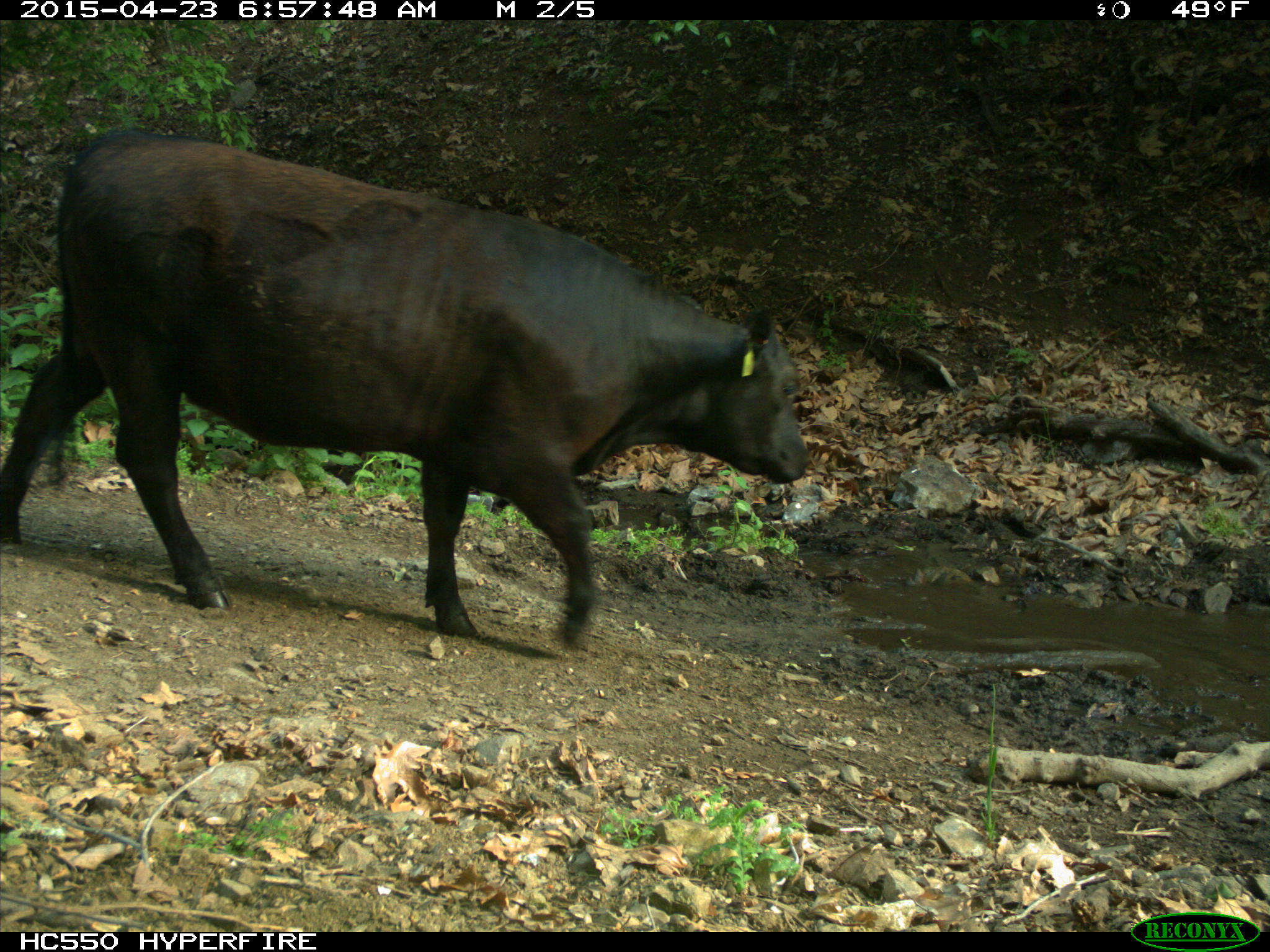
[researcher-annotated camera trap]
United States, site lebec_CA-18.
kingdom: Animalia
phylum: Chordata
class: Mammalia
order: Artiodactyla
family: Bovidae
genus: Bos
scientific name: Bos taurus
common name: domestic cow